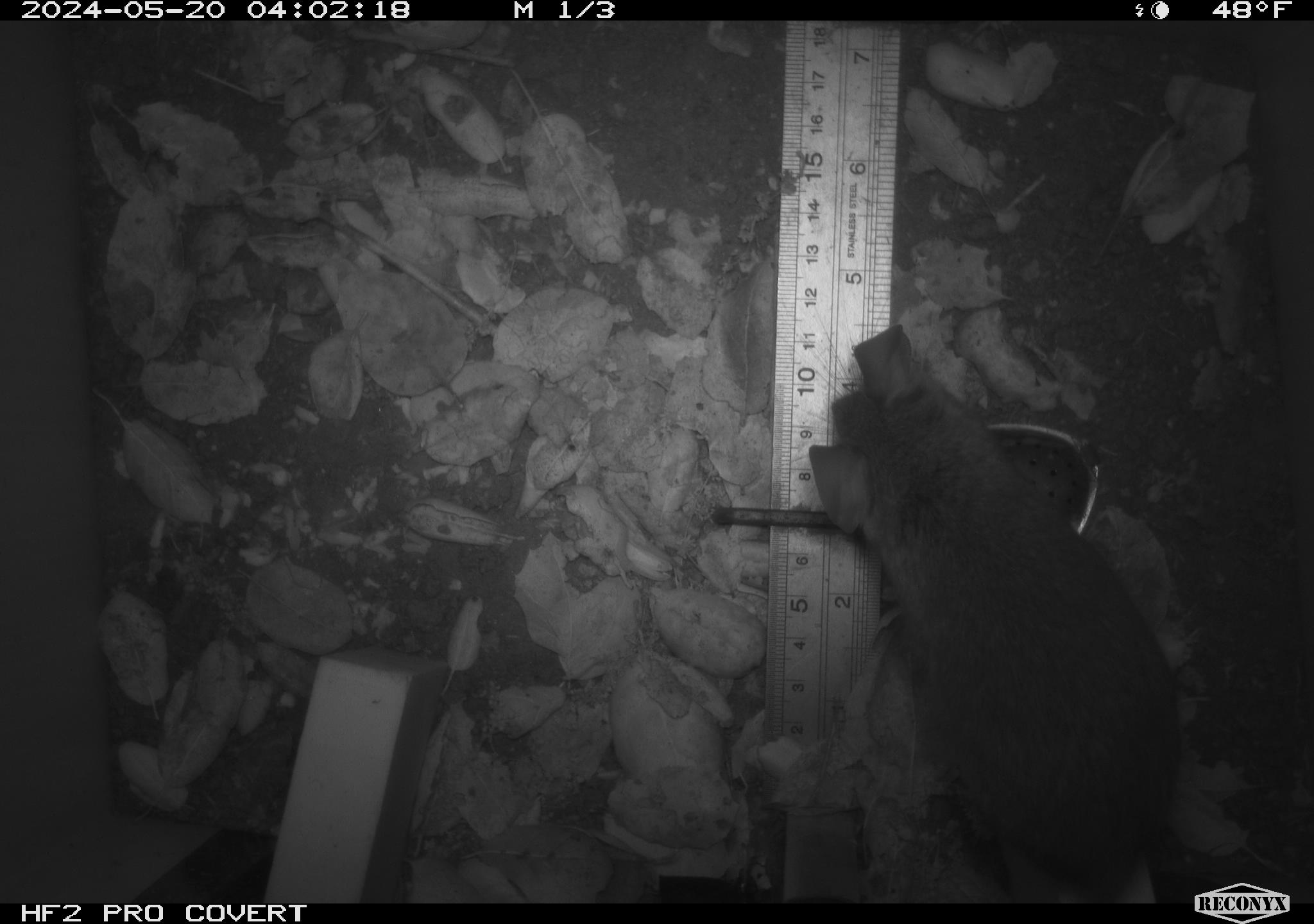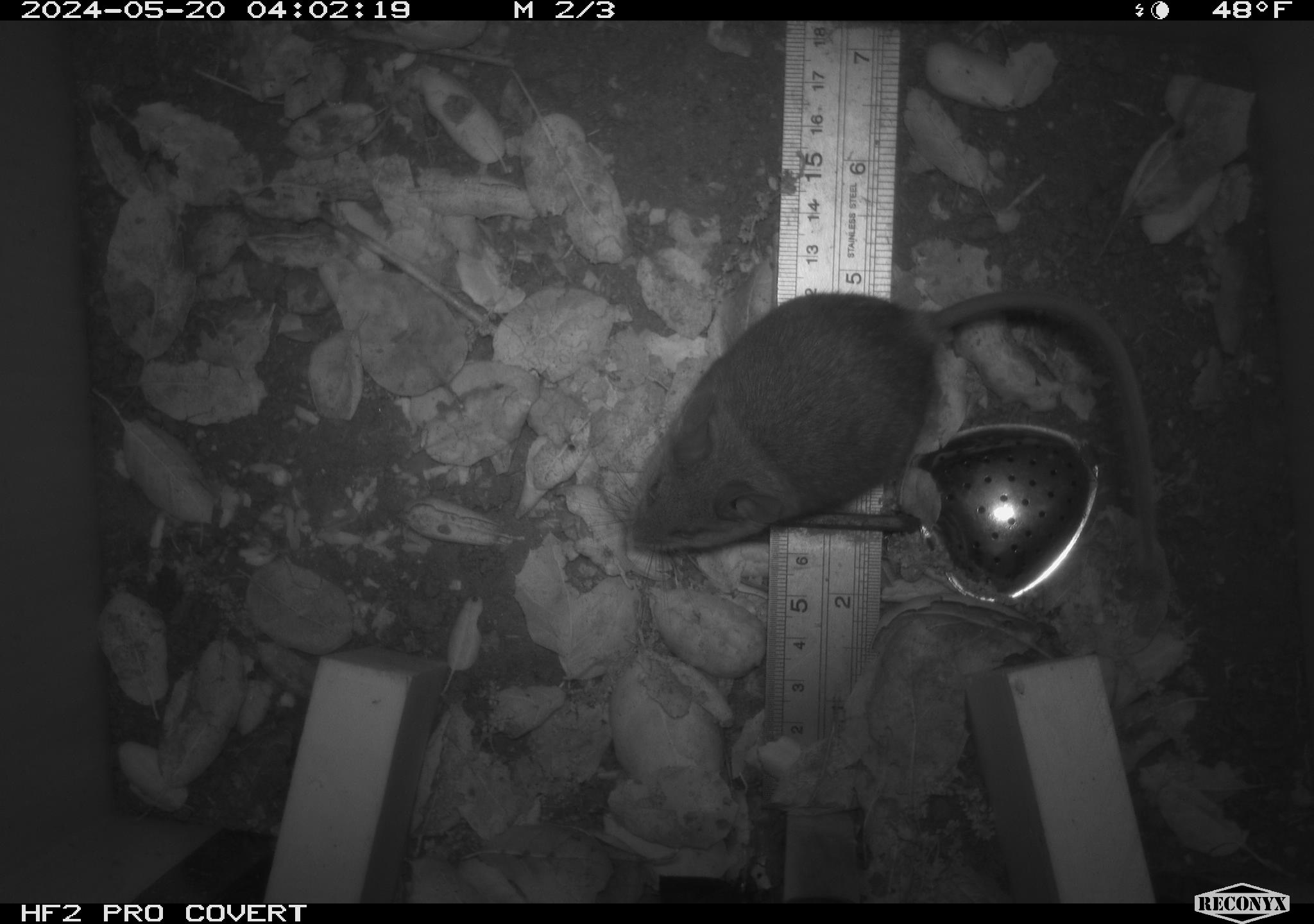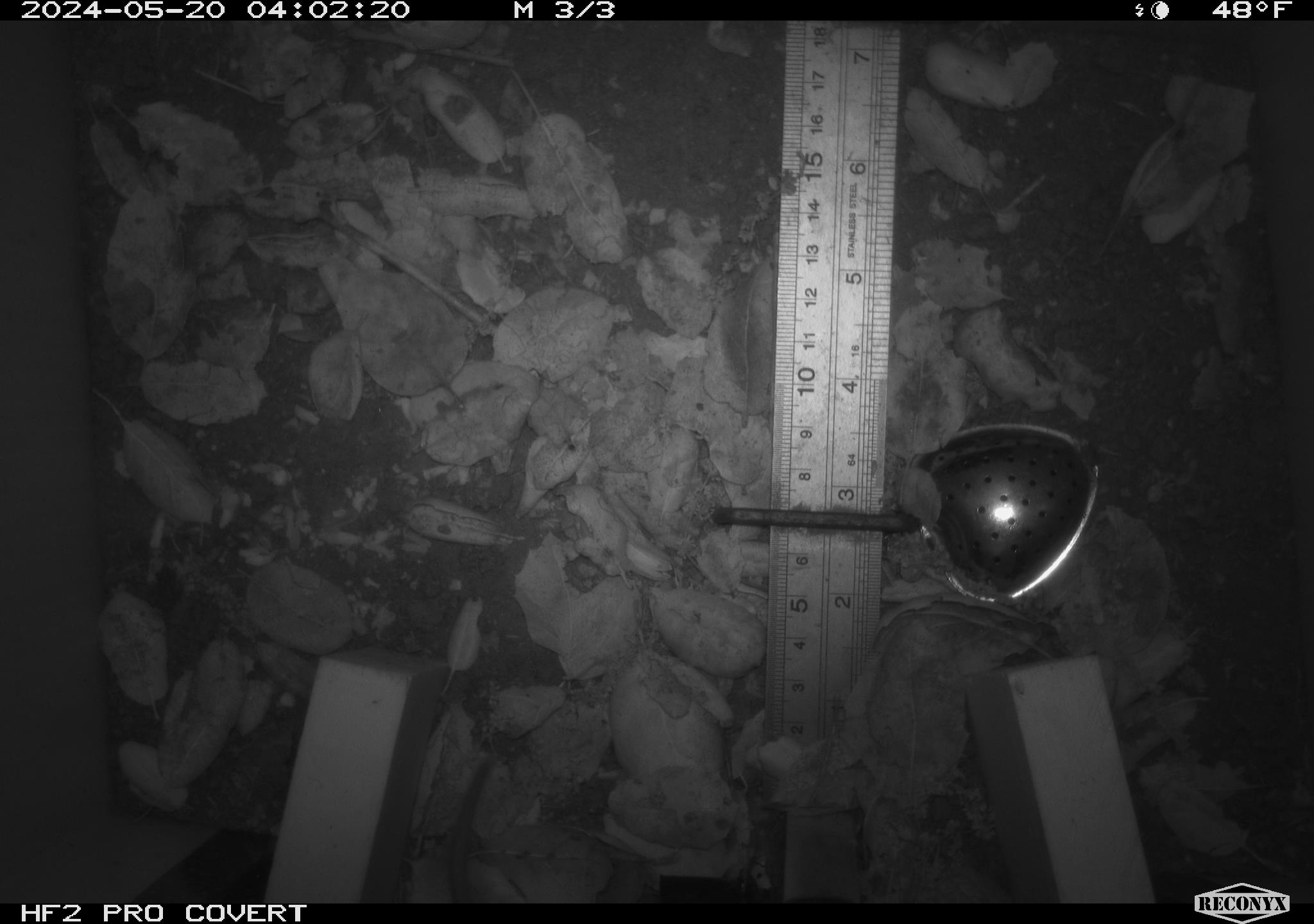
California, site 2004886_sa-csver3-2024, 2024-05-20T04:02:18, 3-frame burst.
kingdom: Animalia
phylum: Chordata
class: Mammalia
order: Rodentia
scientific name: Rodentia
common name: rodent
Rodent (Rodentia).